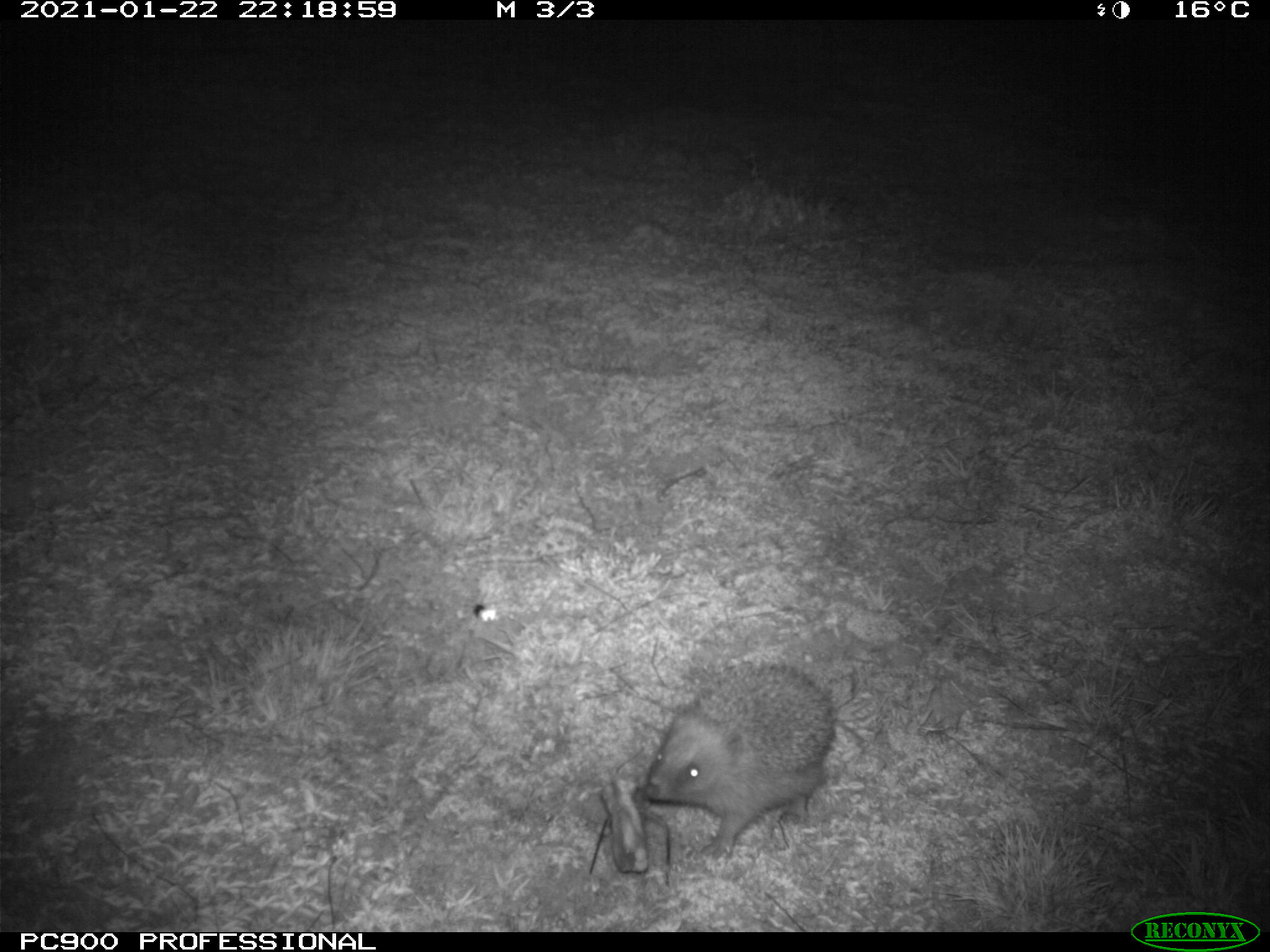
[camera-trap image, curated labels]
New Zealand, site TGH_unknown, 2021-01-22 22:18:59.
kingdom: Animalia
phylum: Chordata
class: Mammalia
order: Eulipotyphla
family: Erinaceidae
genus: Erinaceus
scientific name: Erinaceus europaeus europaeus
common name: european hedgehog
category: hedgehog